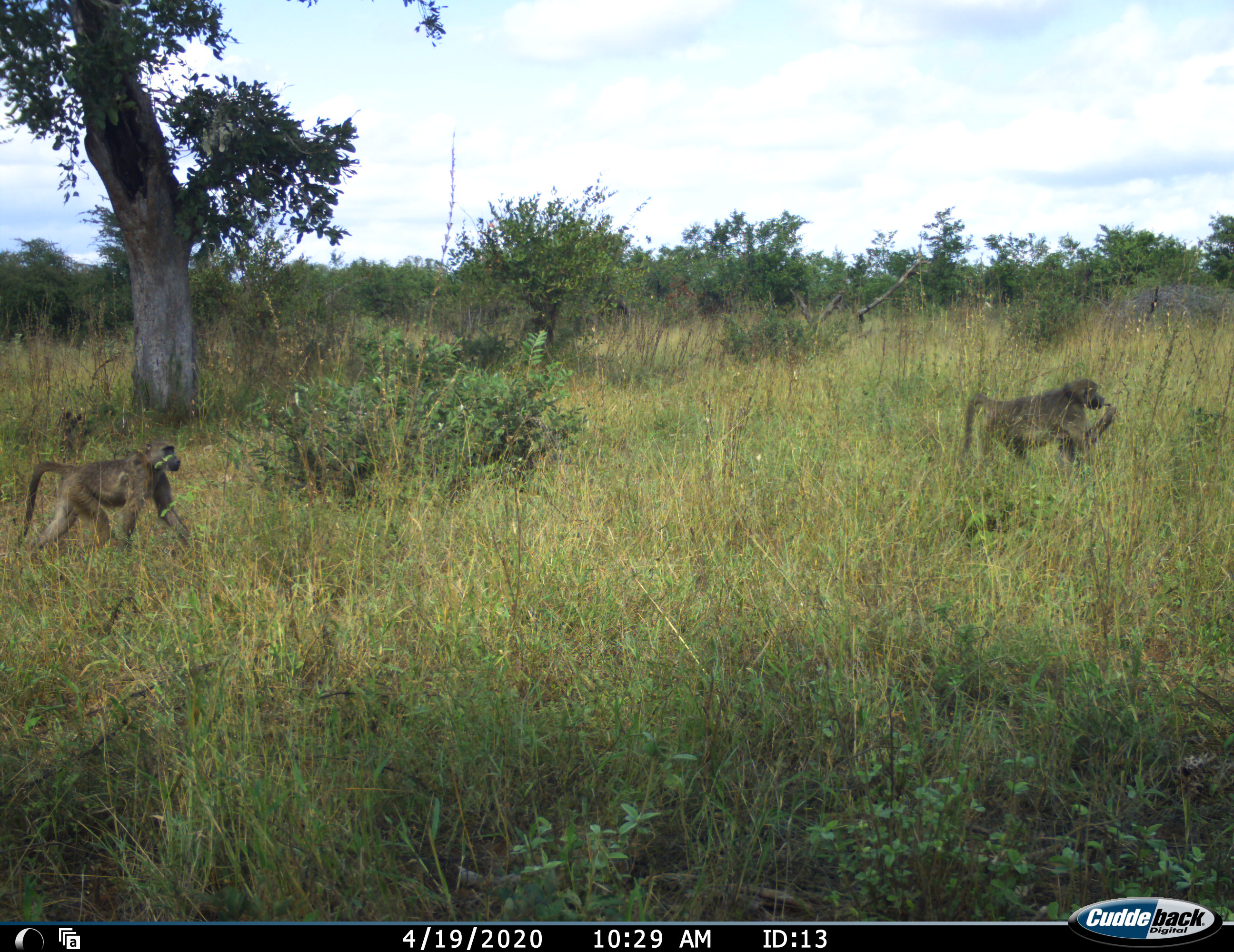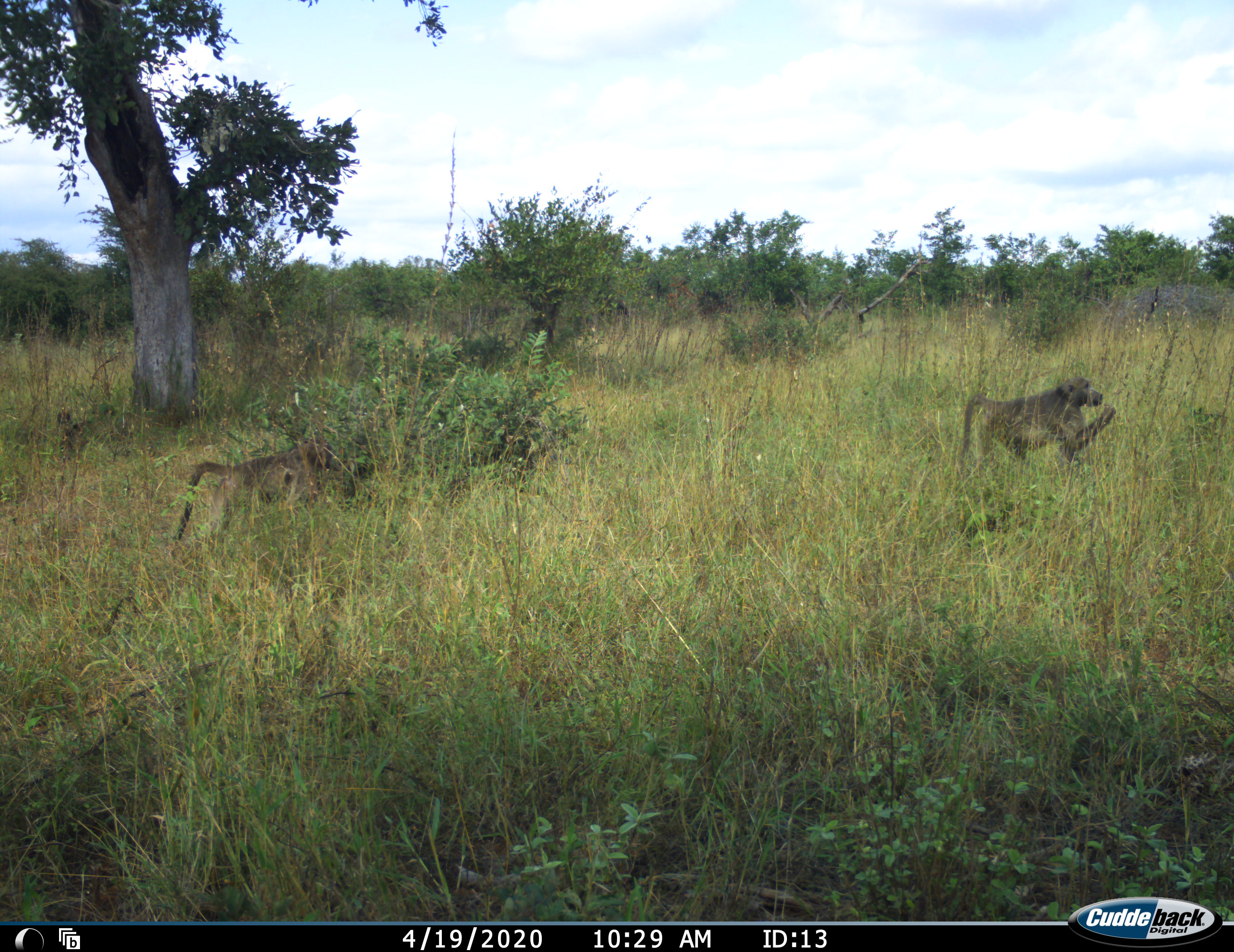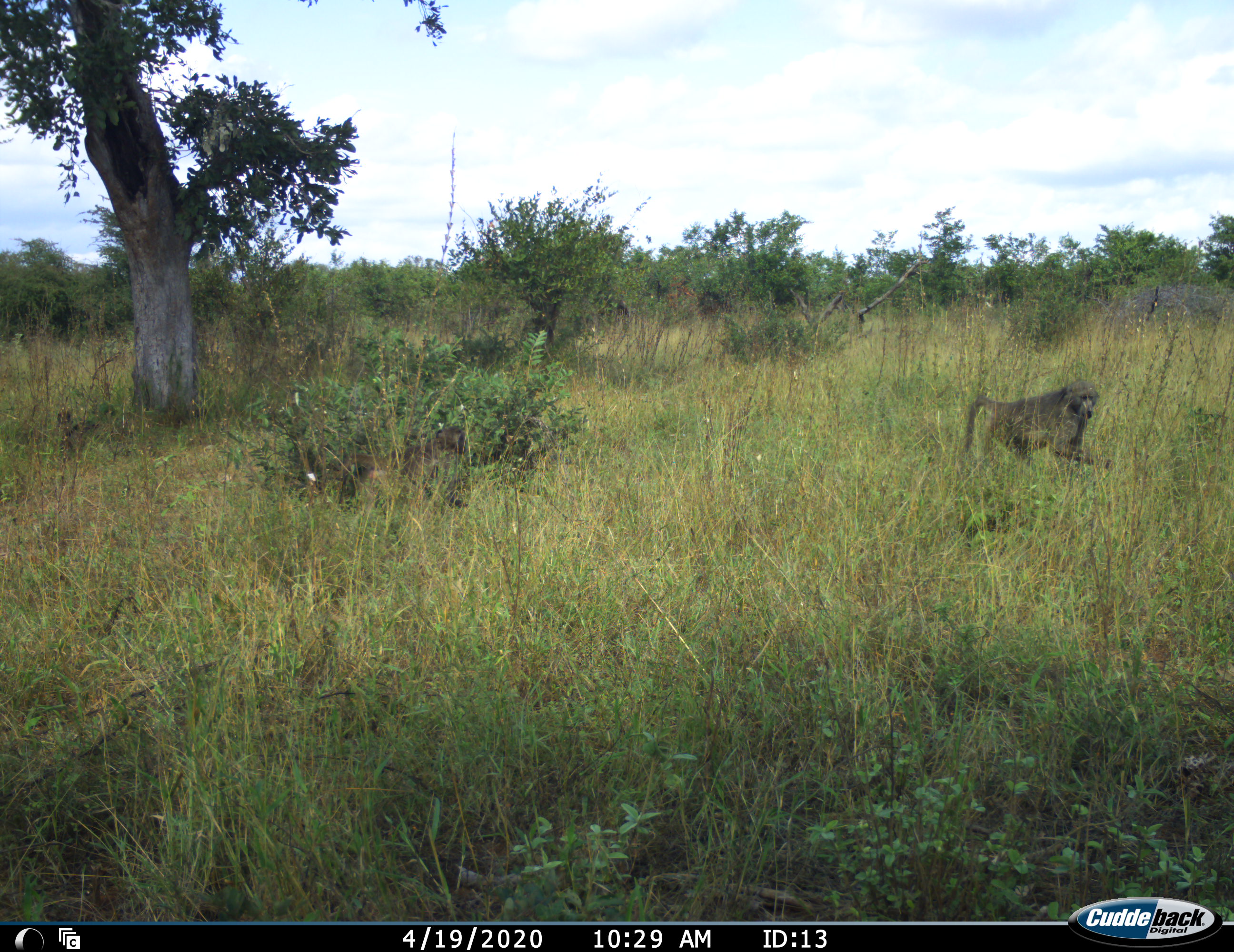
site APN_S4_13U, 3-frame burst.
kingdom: Animalia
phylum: Chordata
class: Mammalia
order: Primates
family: Cercopithecidae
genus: Papio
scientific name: Papio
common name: baboon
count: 3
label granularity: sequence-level